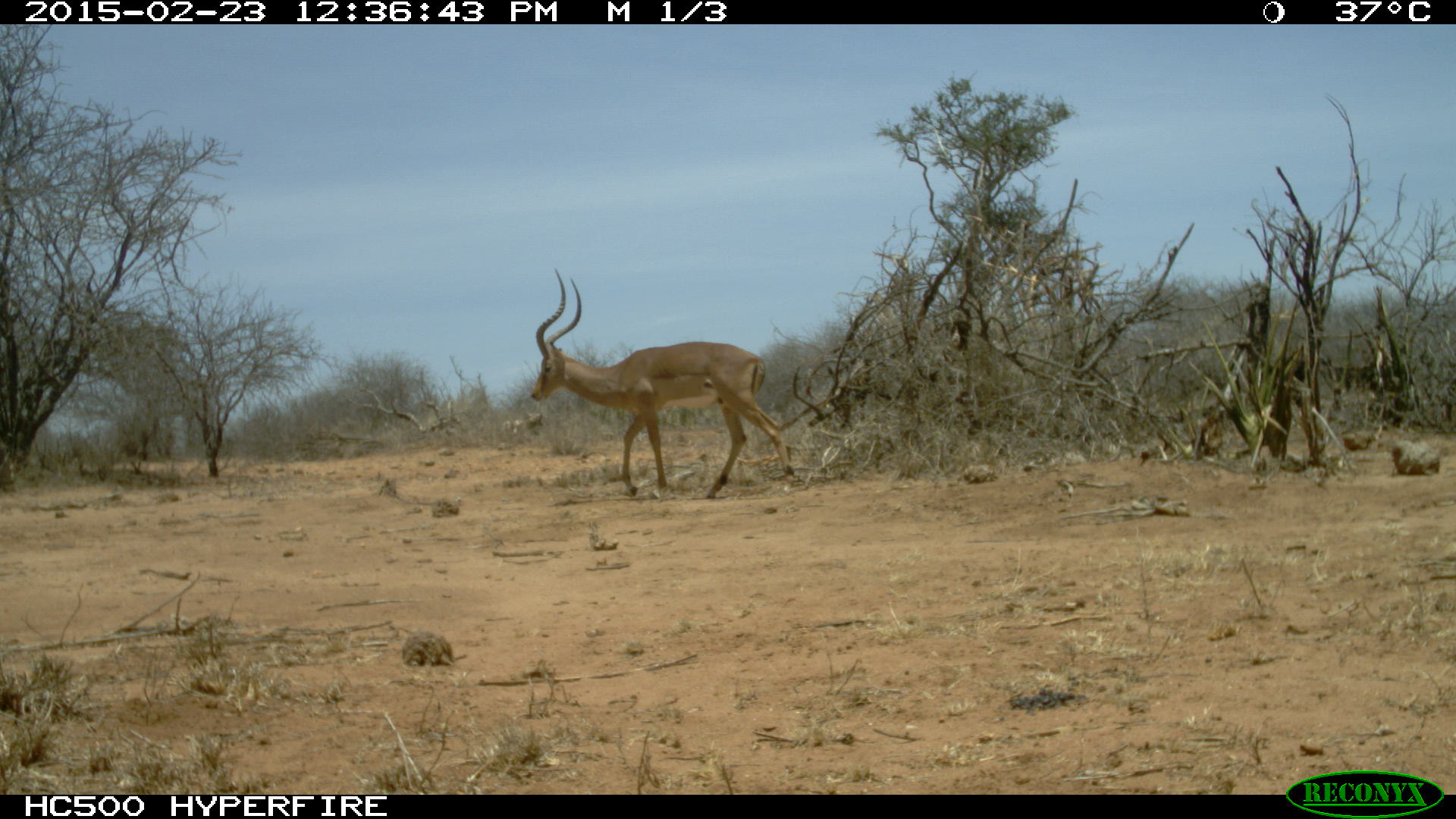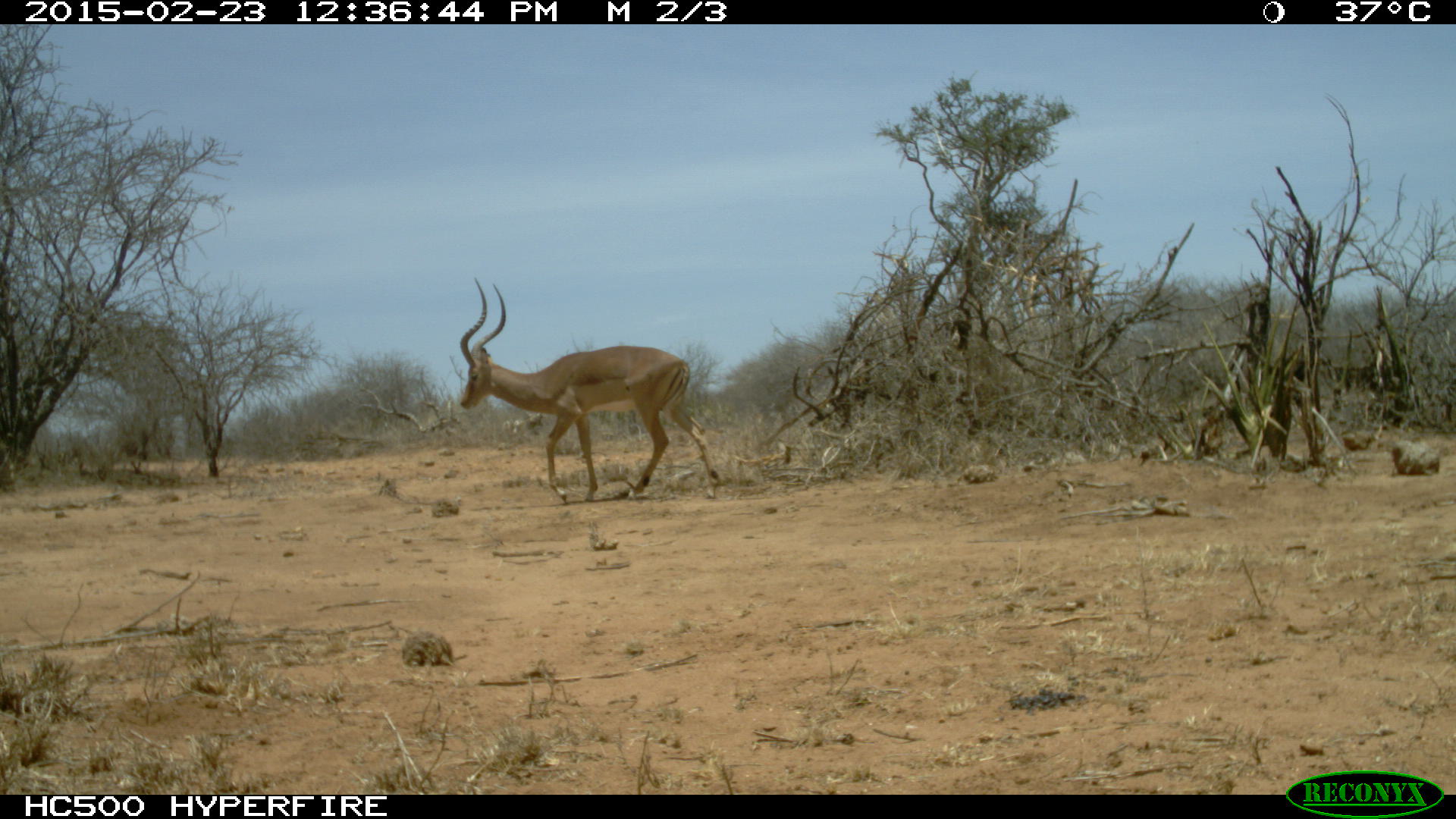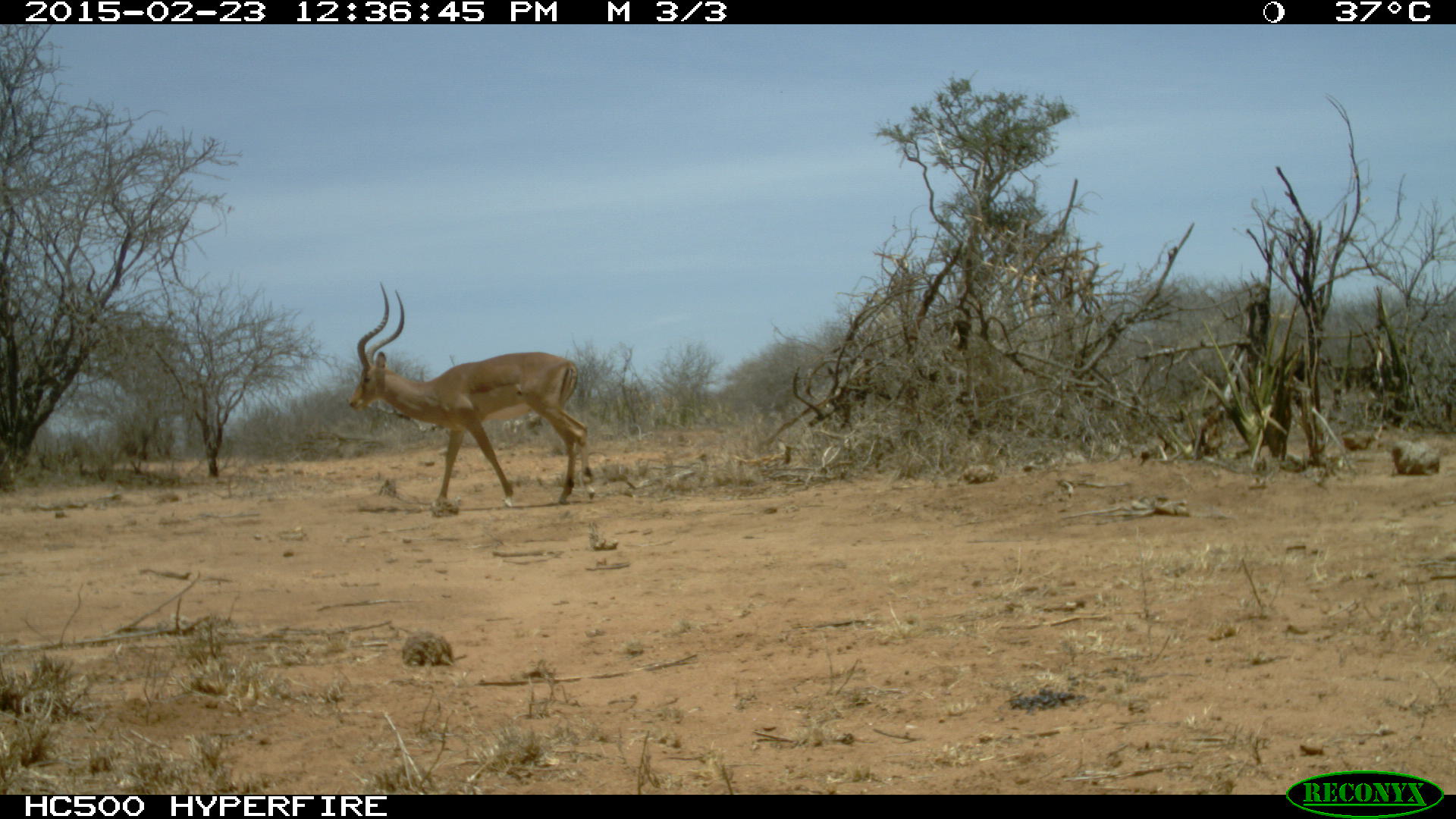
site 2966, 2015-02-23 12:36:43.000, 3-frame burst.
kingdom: Animalia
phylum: Chordata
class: Mammalia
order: Artiodactyla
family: Bovidae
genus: Aepyceros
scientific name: Aepyceros melampus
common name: impala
Aepyceros melampus (impala), count 2.